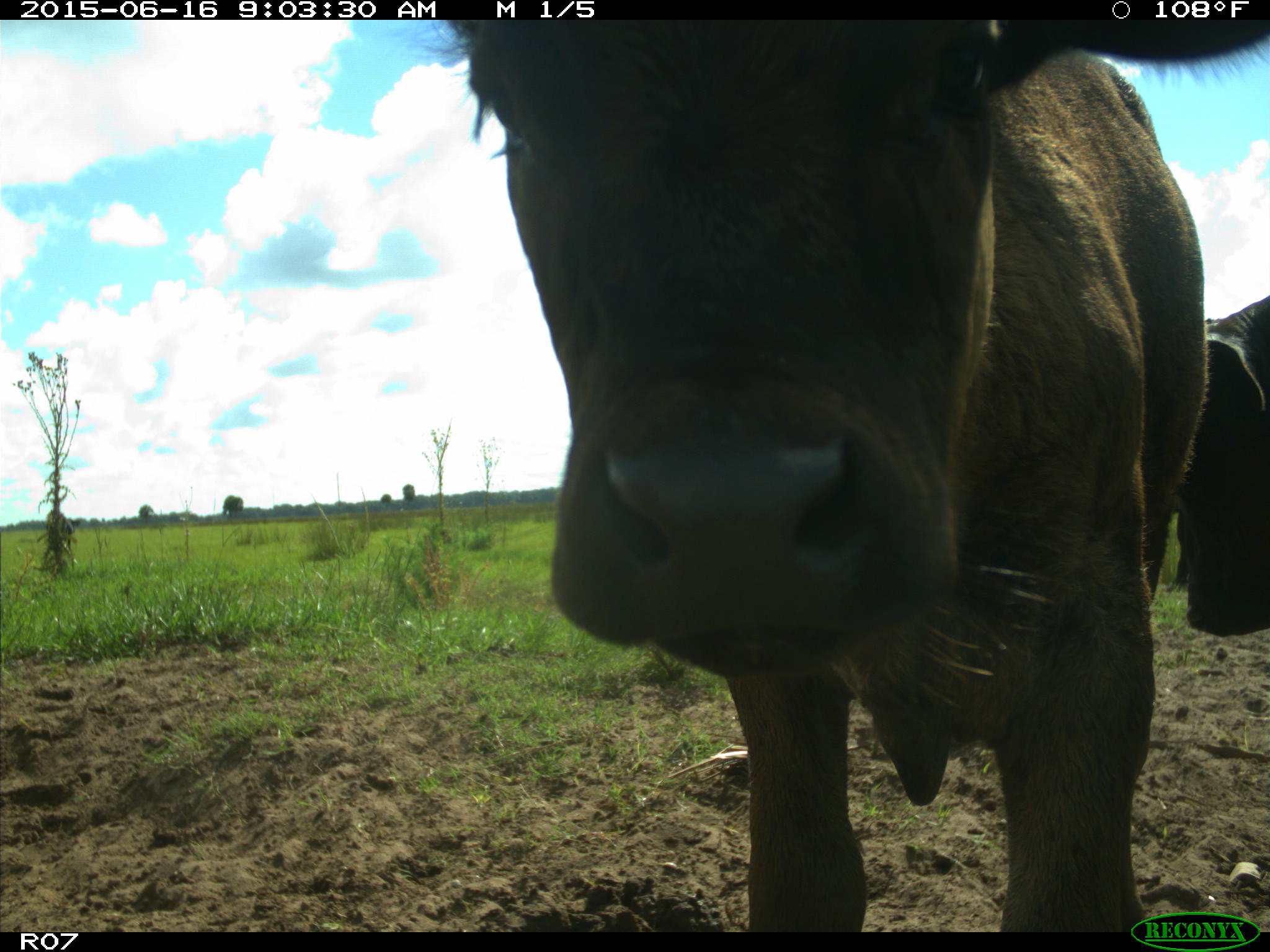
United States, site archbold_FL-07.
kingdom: Animalia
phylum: Chordata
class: Mammalia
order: Artiodactyla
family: Bovidae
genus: Bos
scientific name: Bos taurus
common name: domestic cow